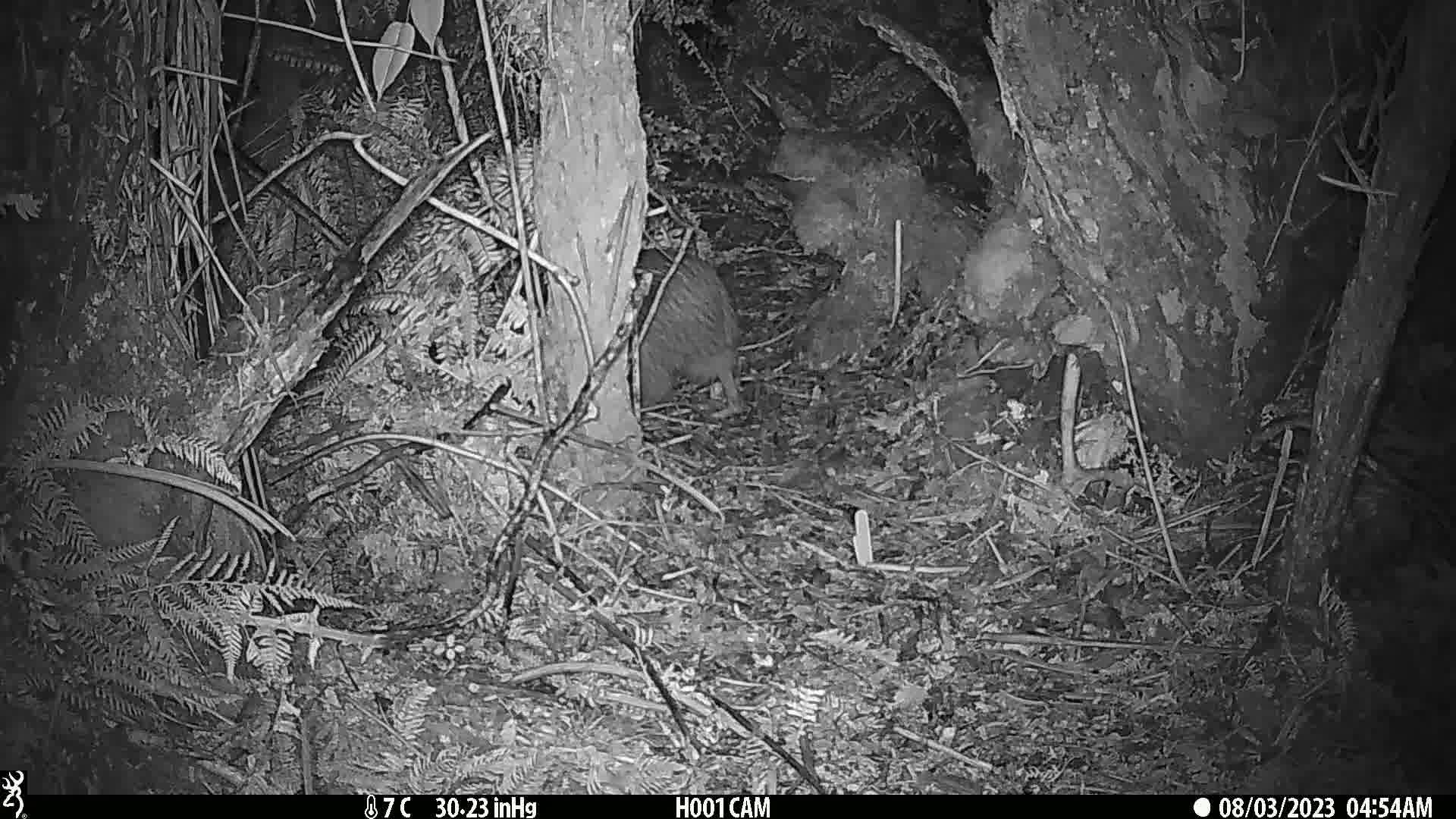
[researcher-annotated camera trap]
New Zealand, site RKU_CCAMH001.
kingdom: Animalia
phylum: Chordata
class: Aves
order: Apterygiformes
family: Apterygidae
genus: Apteryx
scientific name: Apteryx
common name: kiwi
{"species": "kiwi (Apteryx)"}